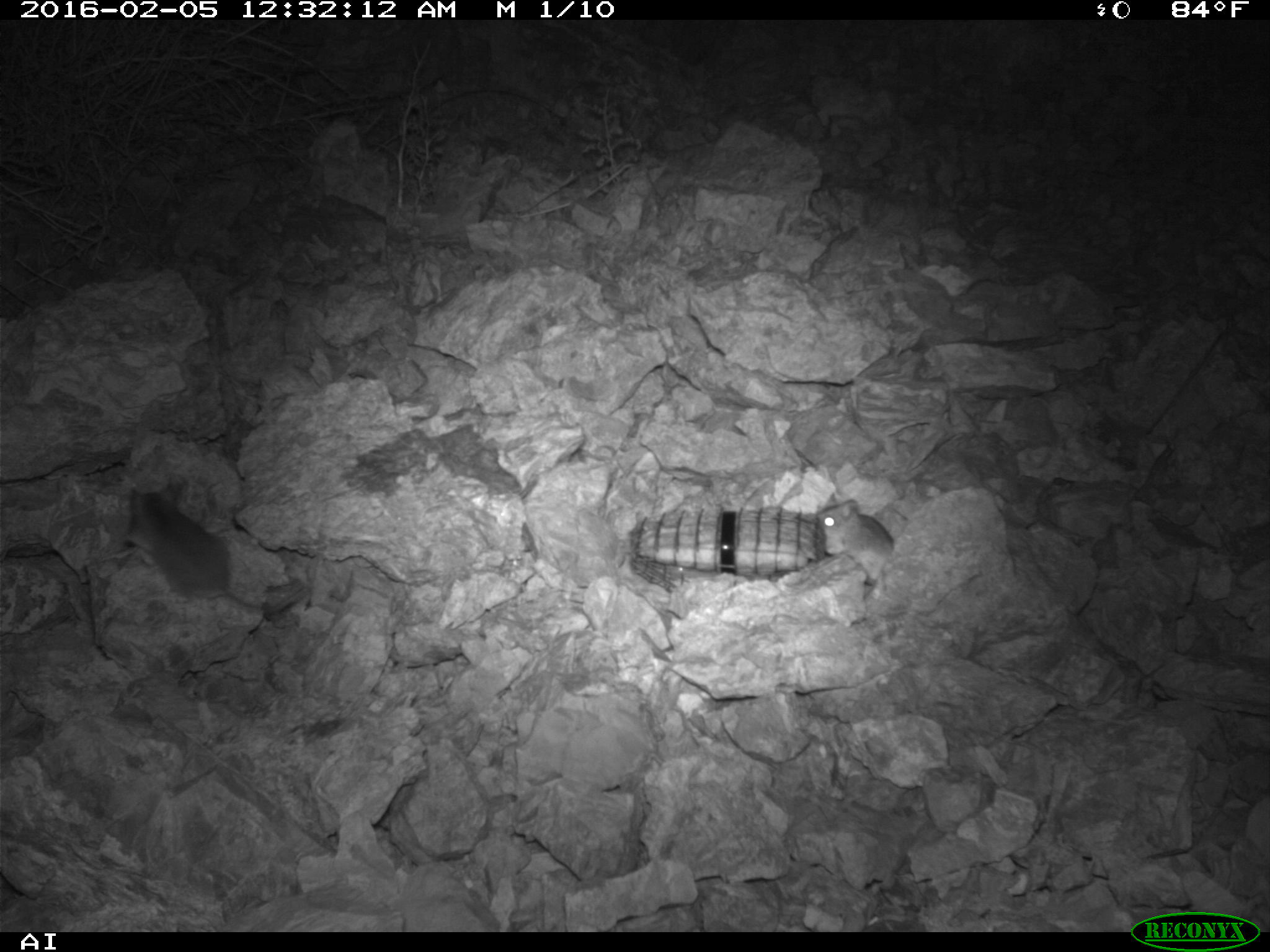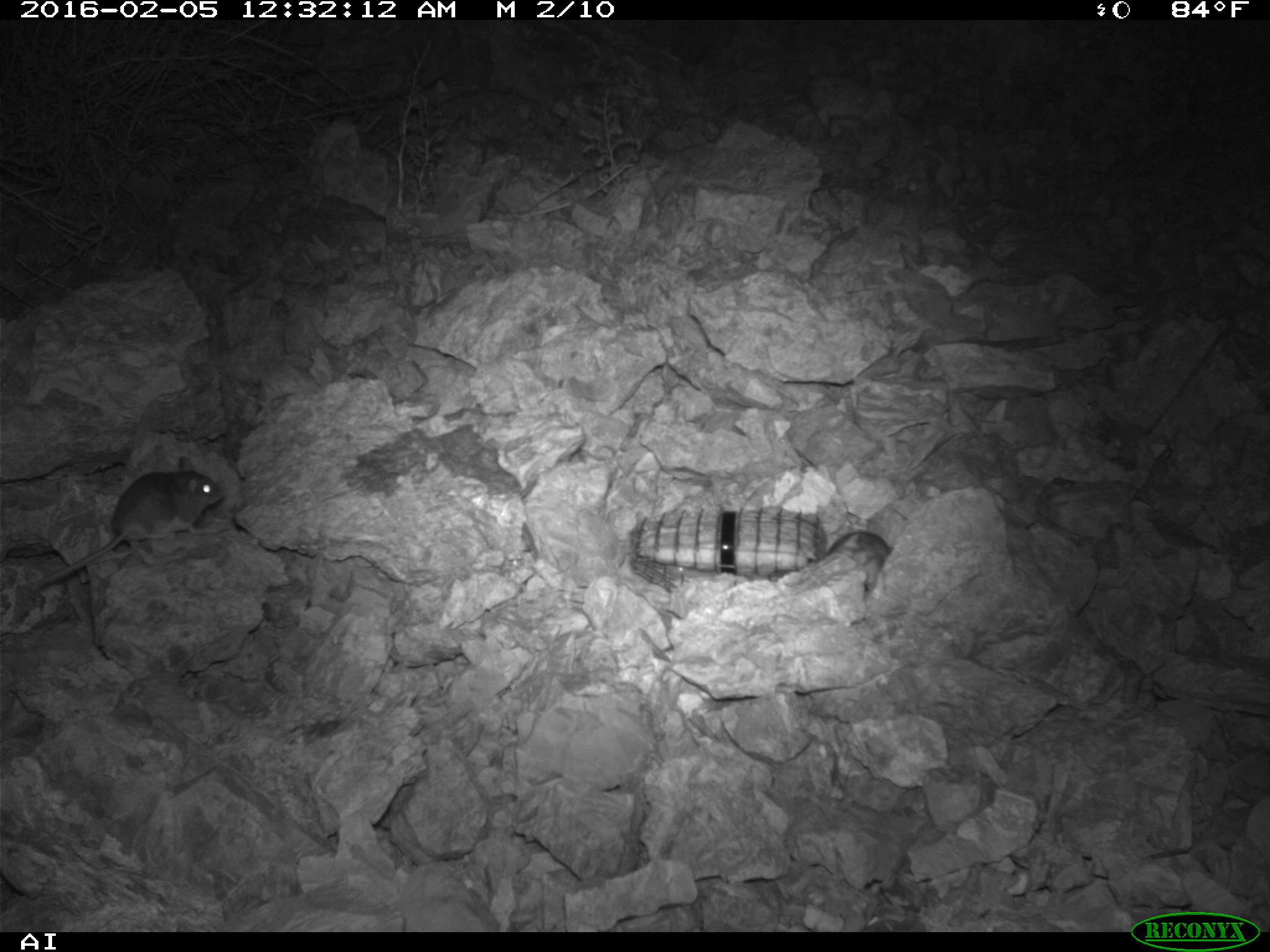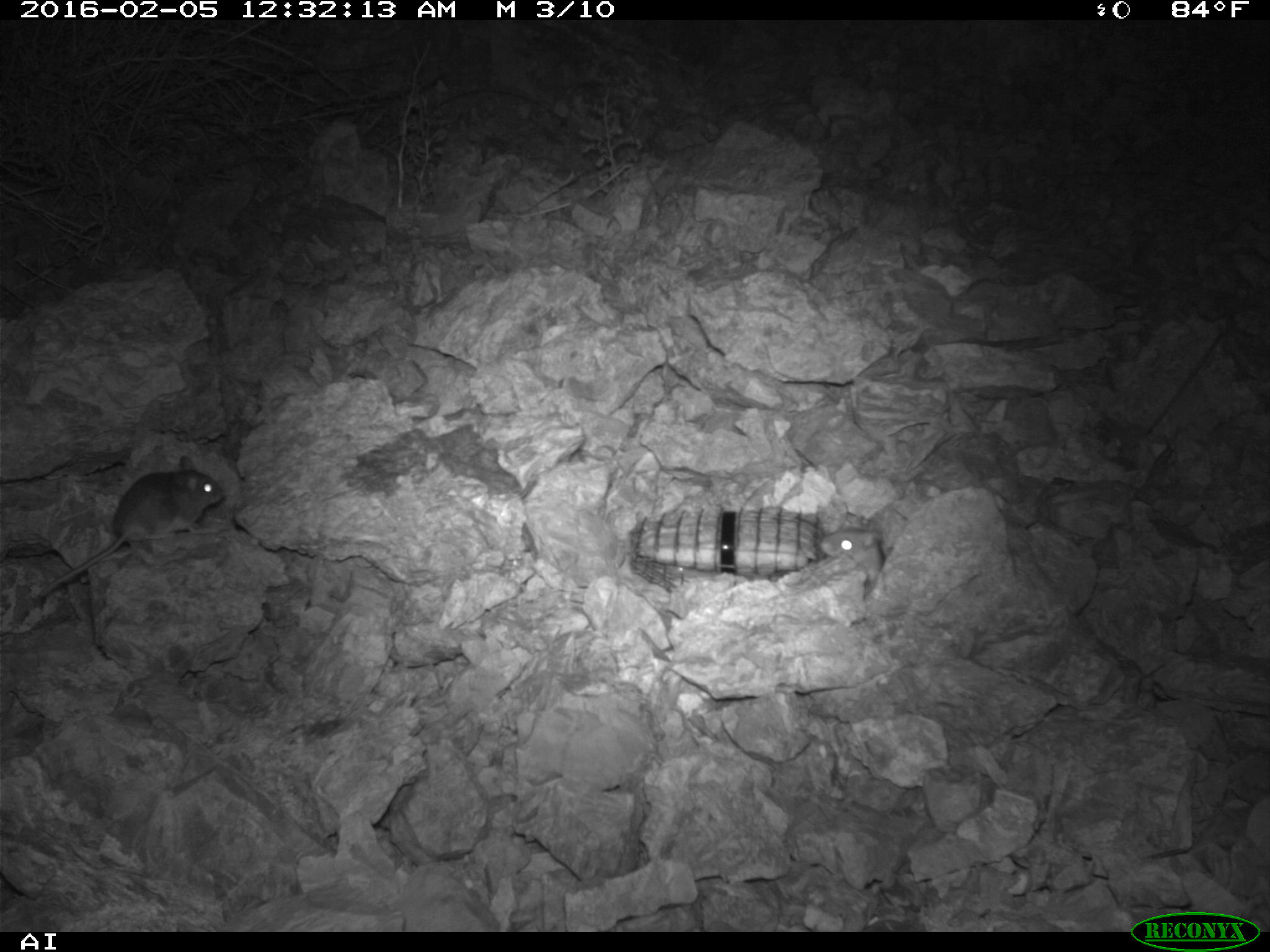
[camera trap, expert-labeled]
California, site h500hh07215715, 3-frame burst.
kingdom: Animalia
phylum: Chordata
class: Mammalia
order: Rodentia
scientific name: Rodentia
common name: rodent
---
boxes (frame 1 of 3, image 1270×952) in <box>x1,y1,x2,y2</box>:
rodent: <box>123,483,308,613</box>; <box>815,492,894,584</box>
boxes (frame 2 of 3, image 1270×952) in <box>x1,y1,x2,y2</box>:
rodent: <box>34,455,224,588</box>; <box>816,531,891,593</box>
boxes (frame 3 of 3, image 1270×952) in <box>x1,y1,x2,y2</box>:
rodent: <box>37,456,223,596</box>; <box>820,528,884,583</box>